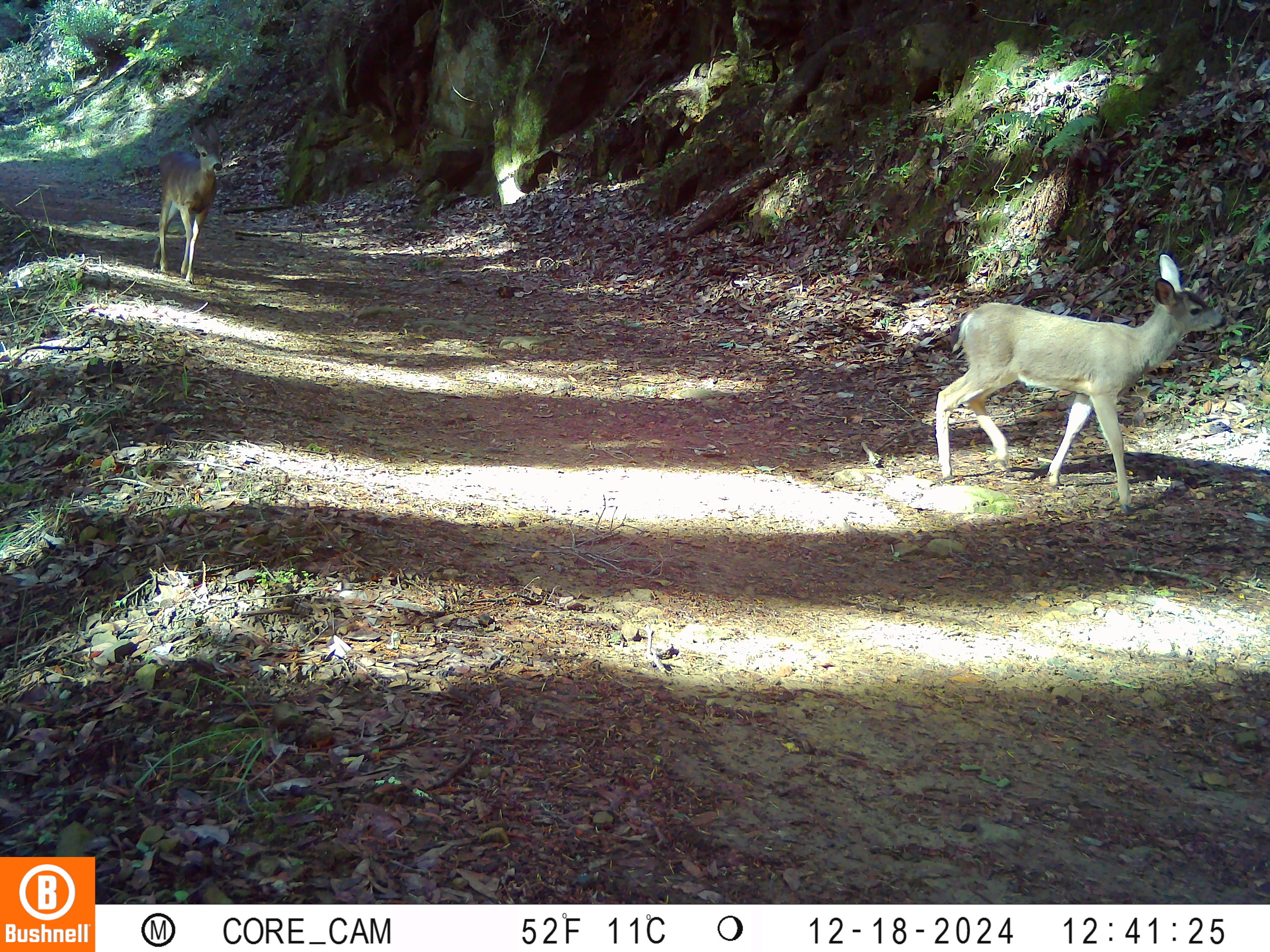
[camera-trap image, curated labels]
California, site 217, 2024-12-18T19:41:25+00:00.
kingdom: Animalia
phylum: Chordata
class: Mammalia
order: Artiodactyla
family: Cervidae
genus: Odocoileus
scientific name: Odocoileus hemionus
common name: mule deer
Mule deer (Odocoileus hemionus).